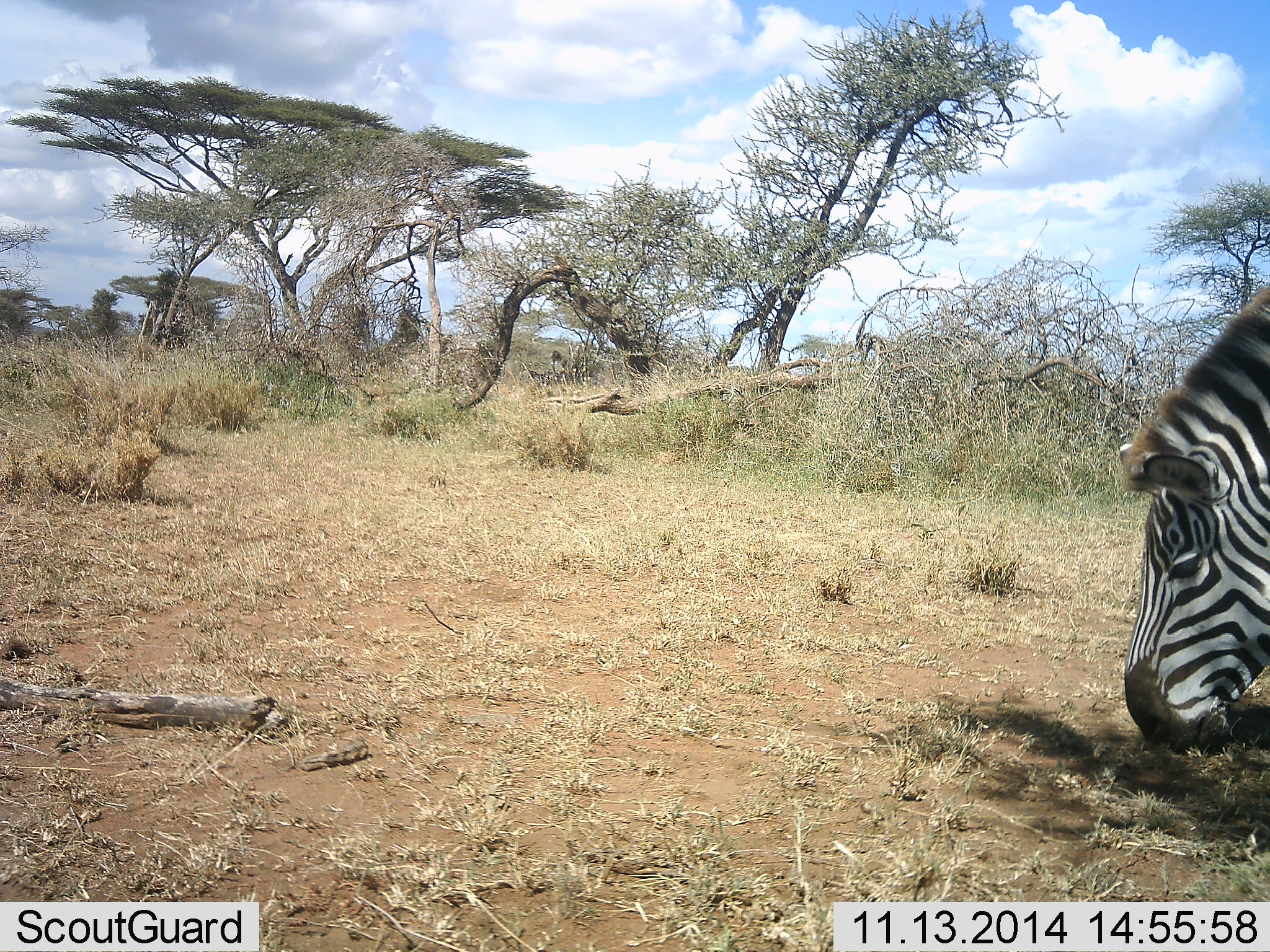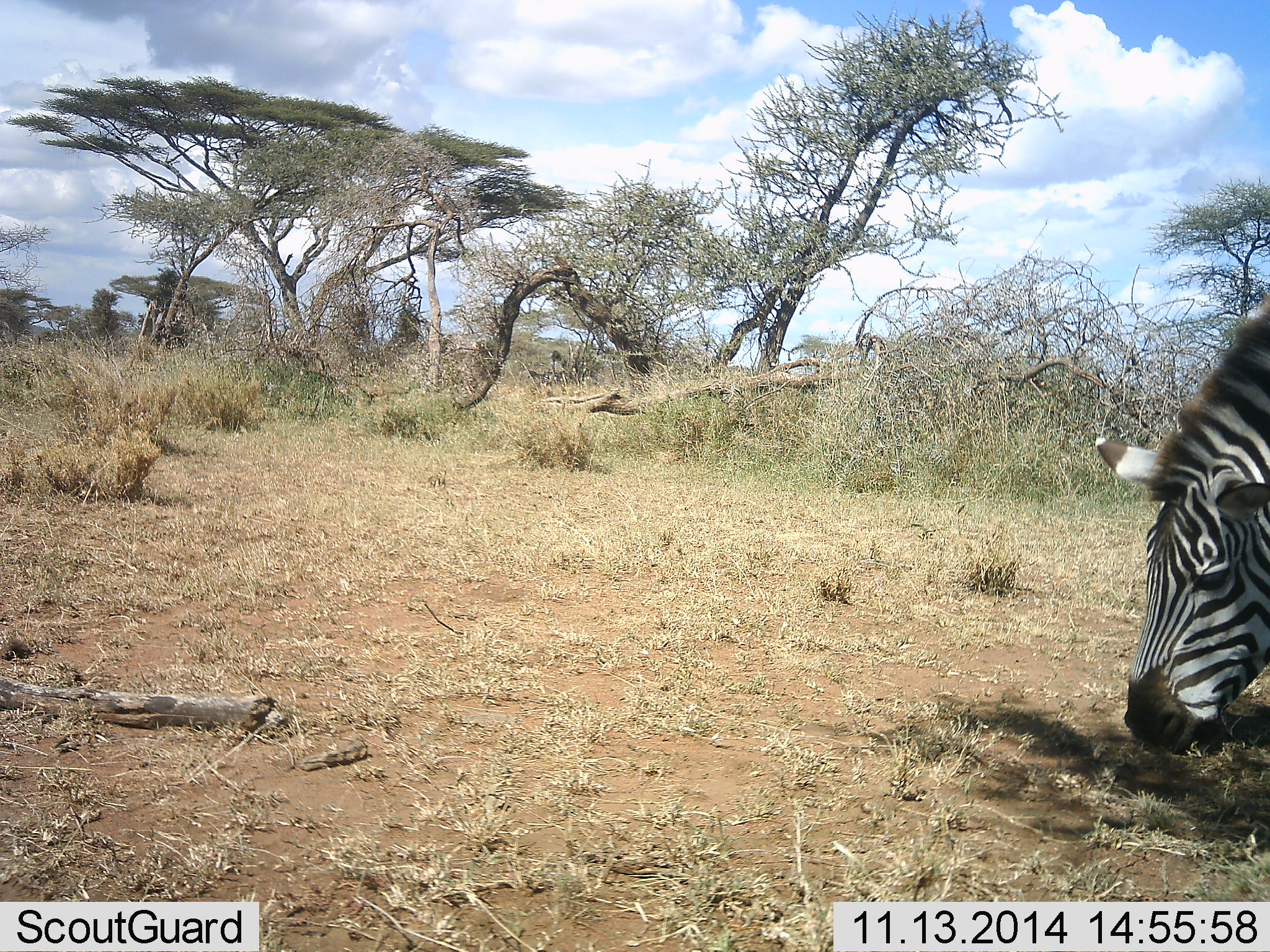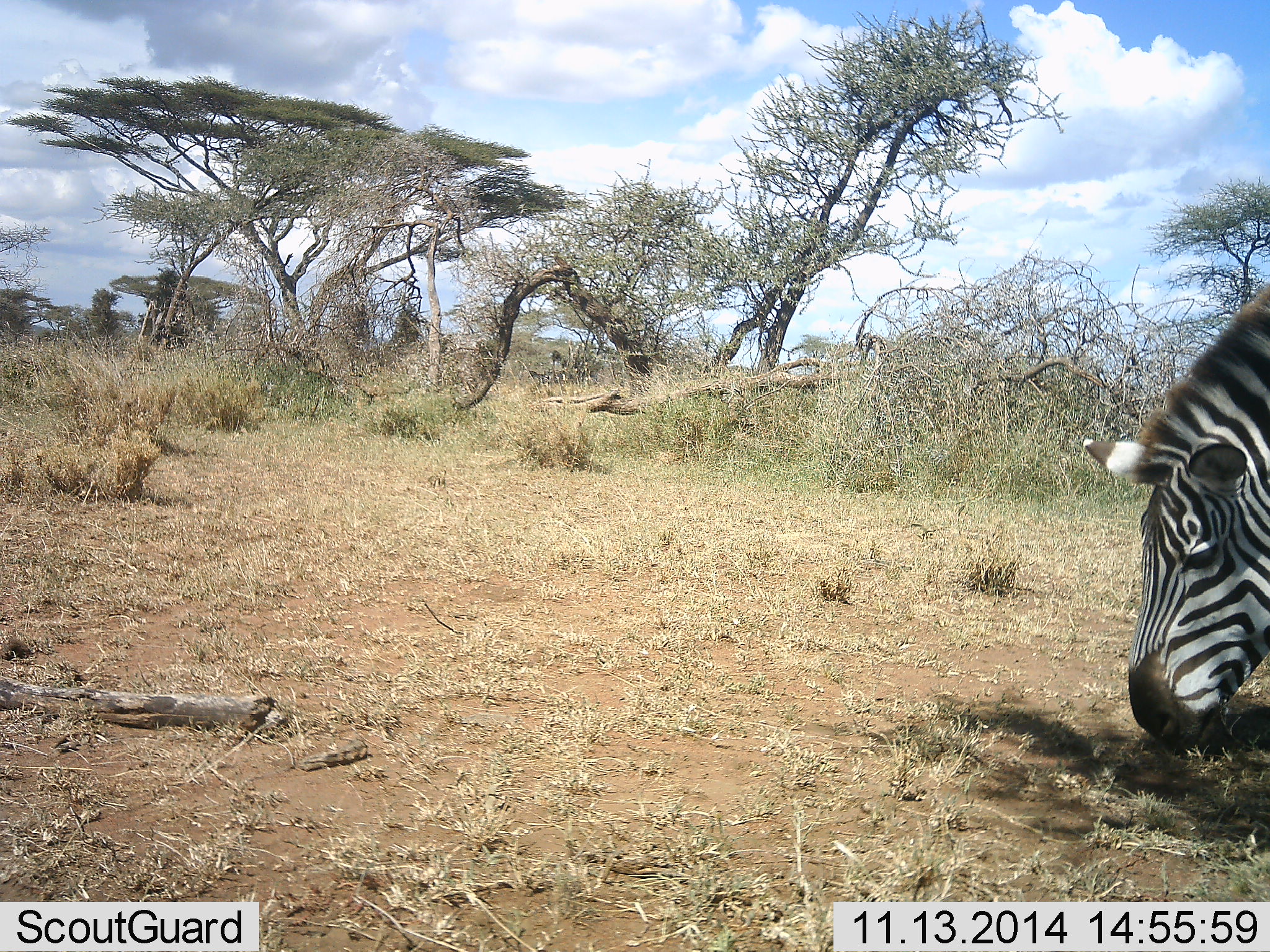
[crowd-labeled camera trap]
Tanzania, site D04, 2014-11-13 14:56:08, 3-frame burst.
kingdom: Animalia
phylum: Chordata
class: Mammalia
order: Perissodactyla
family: Equidae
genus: Equus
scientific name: Equus quagga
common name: plains zebra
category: zebra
Zebra (plains zebra) (Equus quagga), count 1. Behavior (volunteer vote fractions): standing 20%, resting 0%, moving 0%, interacting 0%. Young present (vote fraction): 0%. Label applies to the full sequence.